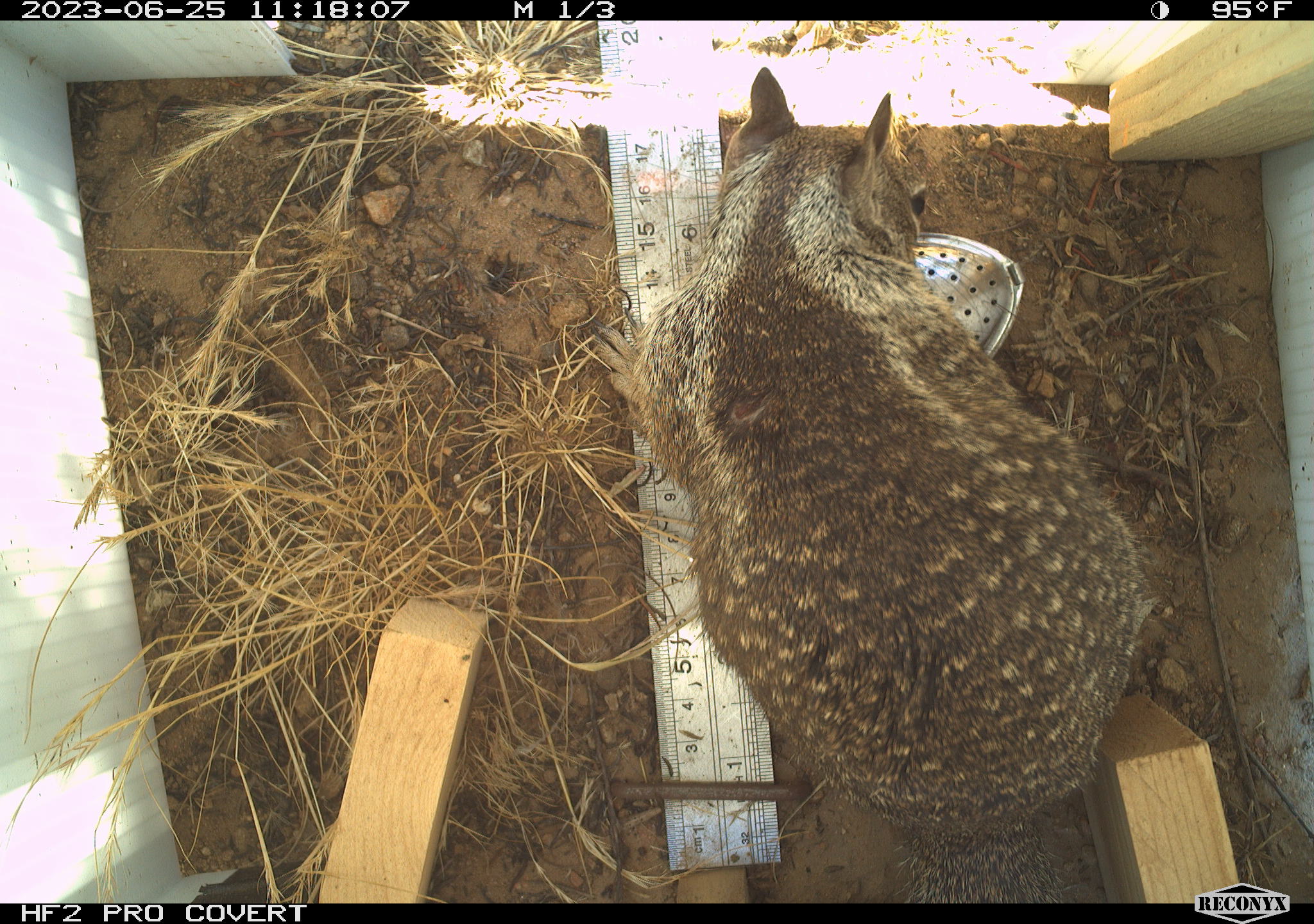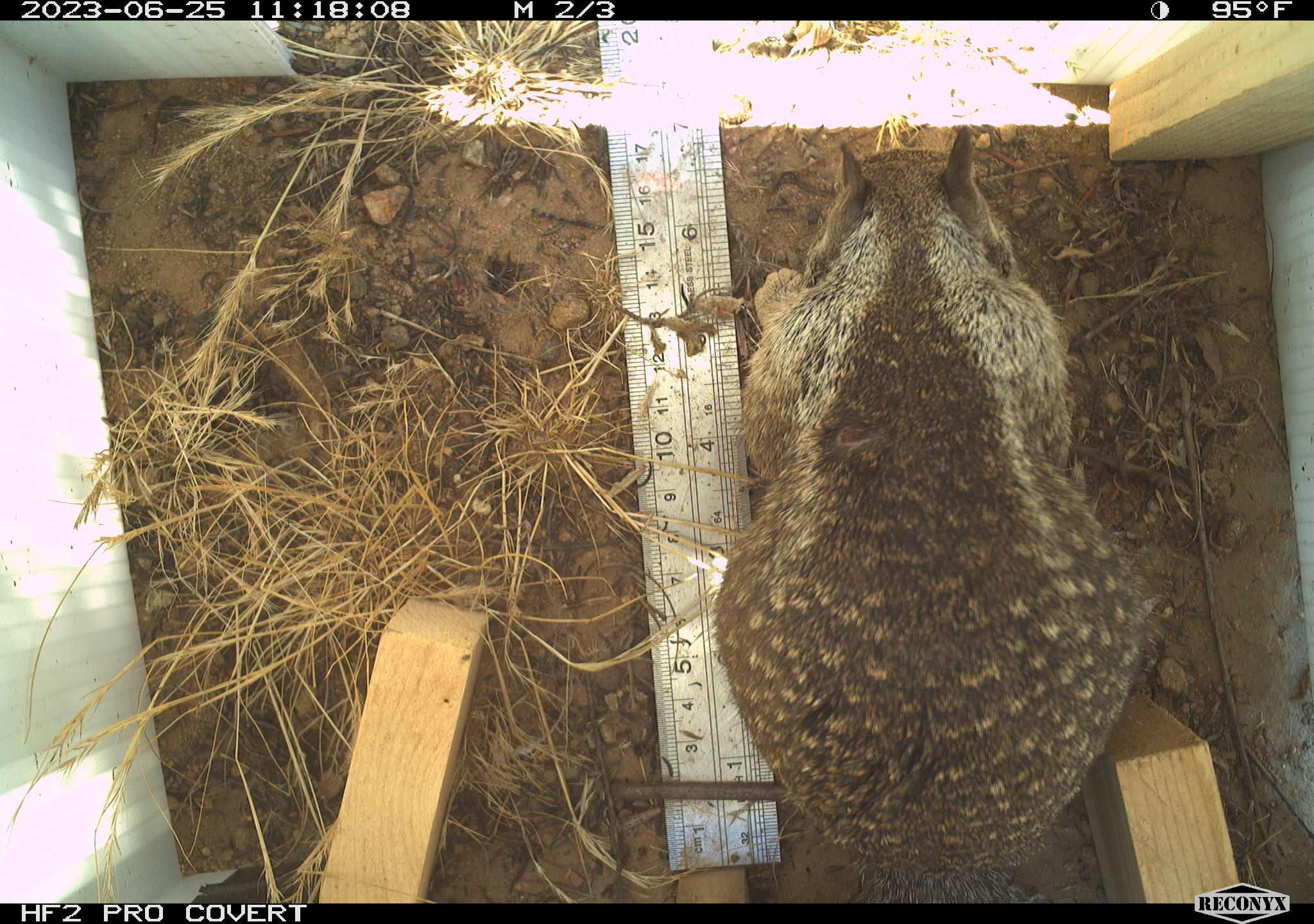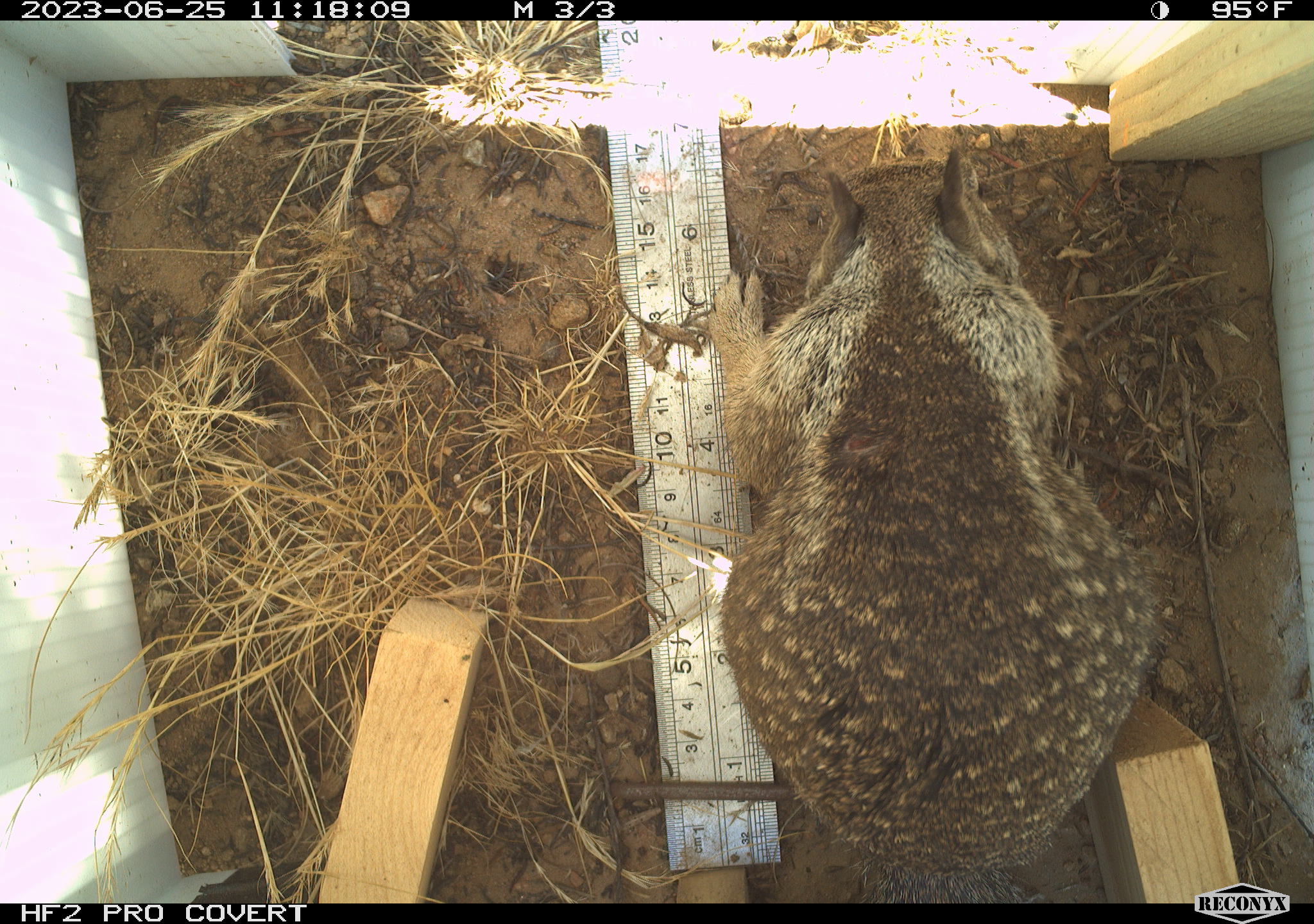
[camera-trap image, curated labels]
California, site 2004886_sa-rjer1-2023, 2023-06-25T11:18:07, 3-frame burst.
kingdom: Animalia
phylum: Chordata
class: Mammalia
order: Rodentia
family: Sciuridae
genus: Otospermophilus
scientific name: Otospermophilus beecheyi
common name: california ground squirrel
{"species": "california ground squirrel (Otospermophilus beecheyi)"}